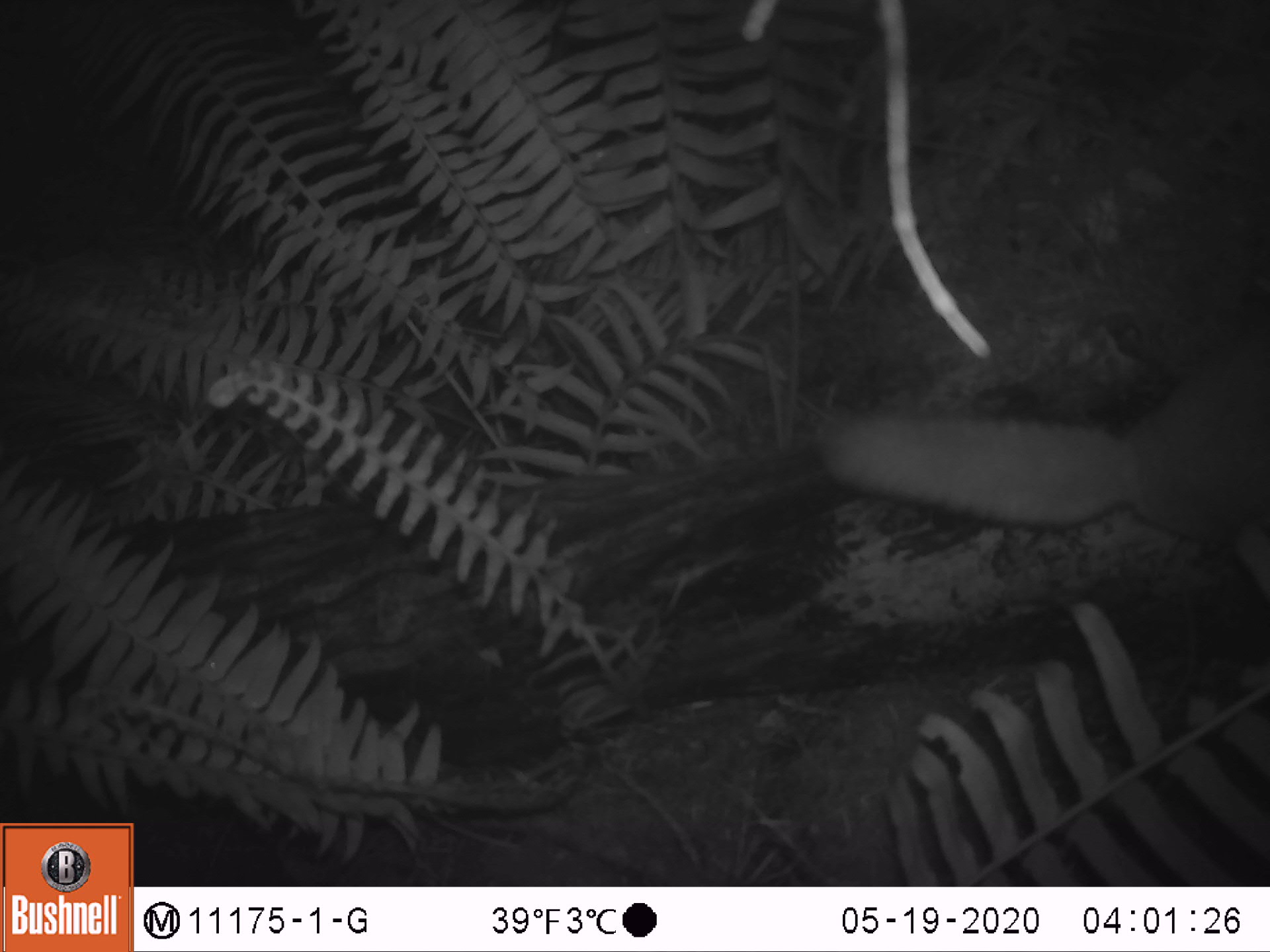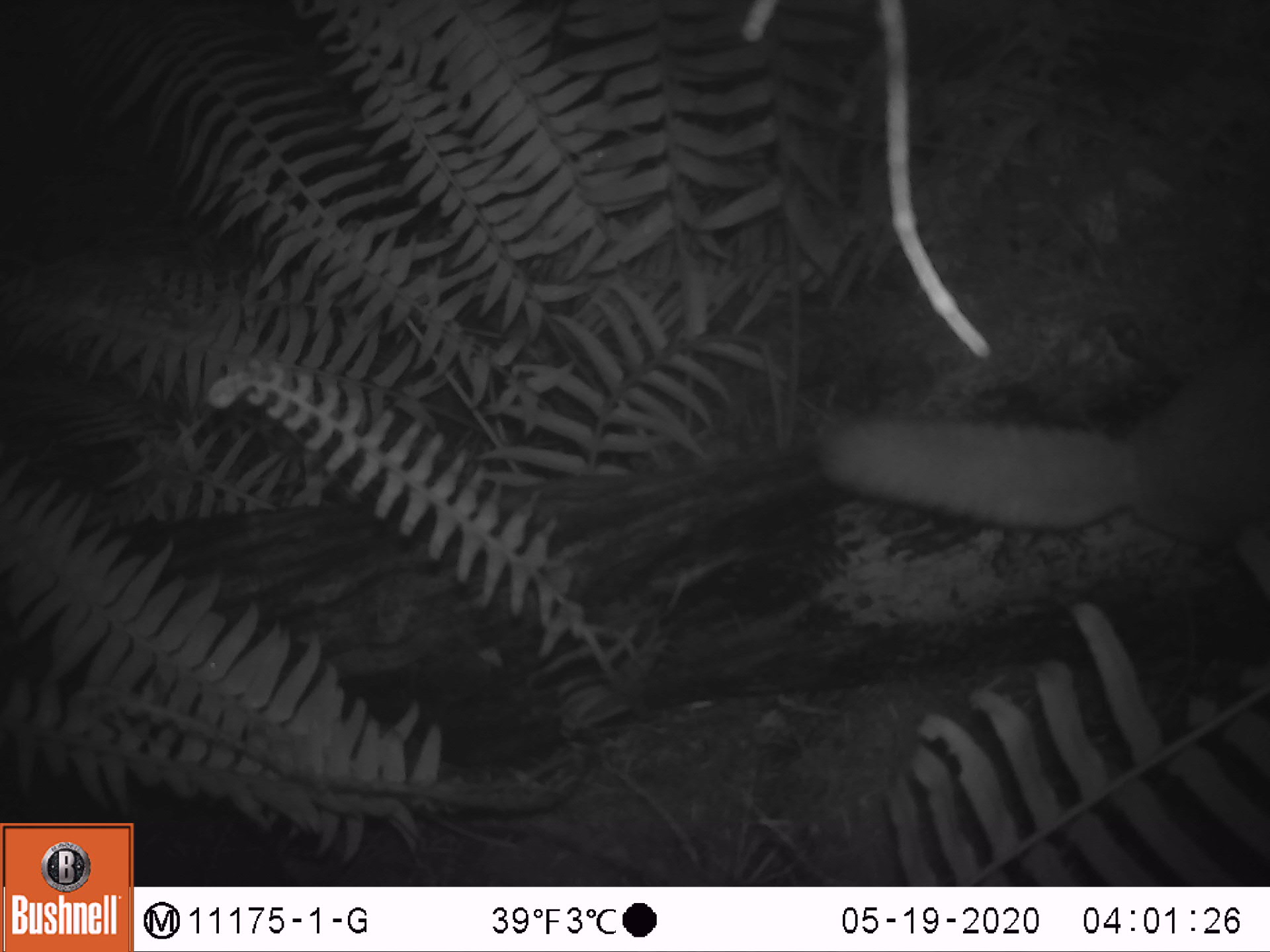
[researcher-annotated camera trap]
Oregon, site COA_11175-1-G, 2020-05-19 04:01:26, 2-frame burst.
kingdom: Animalia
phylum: Chordata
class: Mammalia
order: Rodentia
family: Sciuridae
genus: Glaucomys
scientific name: Glaucomys oregonensis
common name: humboldt's flying squirrel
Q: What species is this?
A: Humboldt's flying squirrel (Glaucomys oregonensis).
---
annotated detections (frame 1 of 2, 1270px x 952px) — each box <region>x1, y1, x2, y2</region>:
humboldt's flying squirrel: <region>794, 313, 1269, 587</region>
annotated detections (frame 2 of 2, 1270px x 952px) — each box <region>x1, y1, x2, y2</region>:
humboldt's flying squirrel: <region>800, 313, 1269, 609</region>